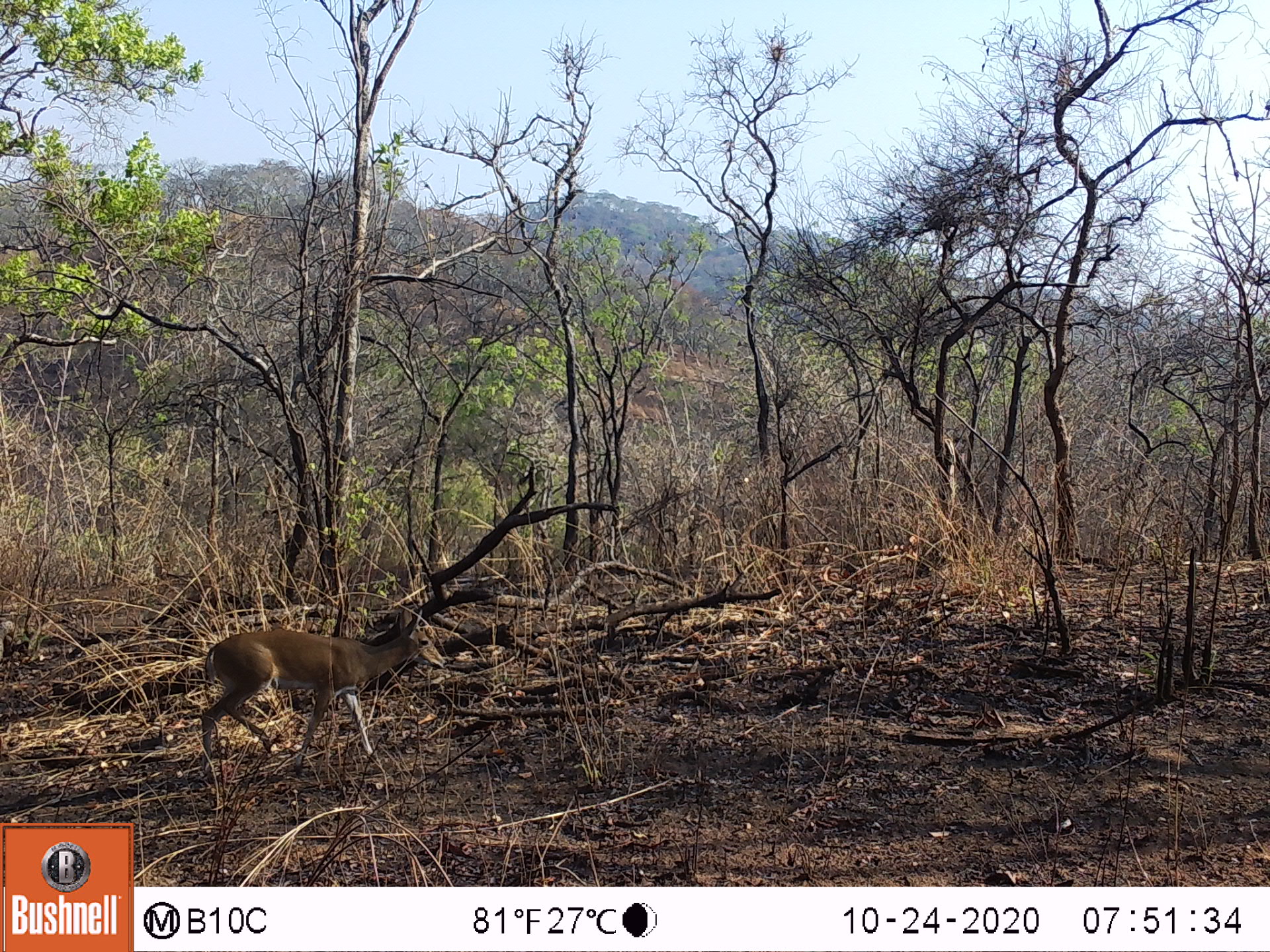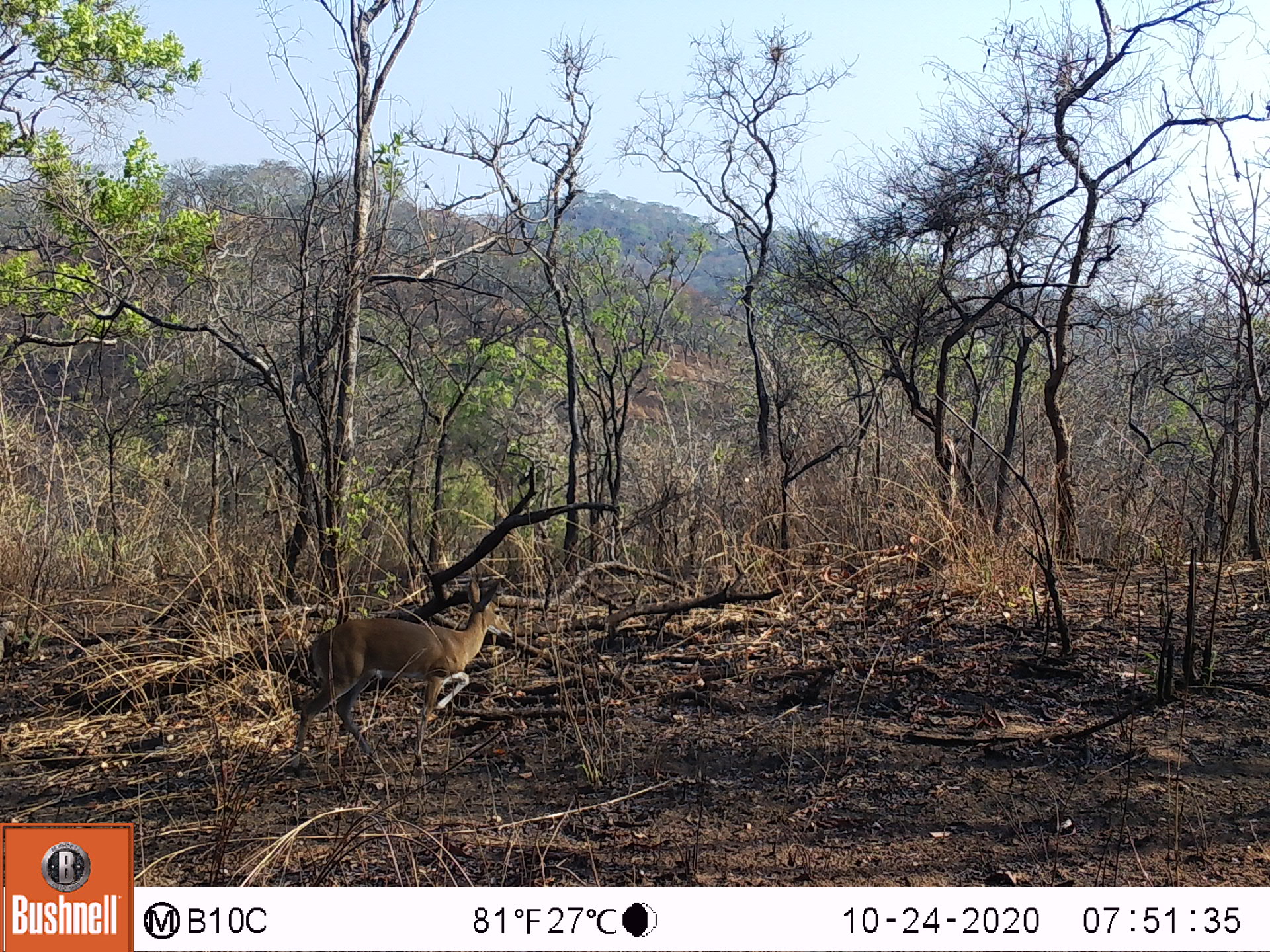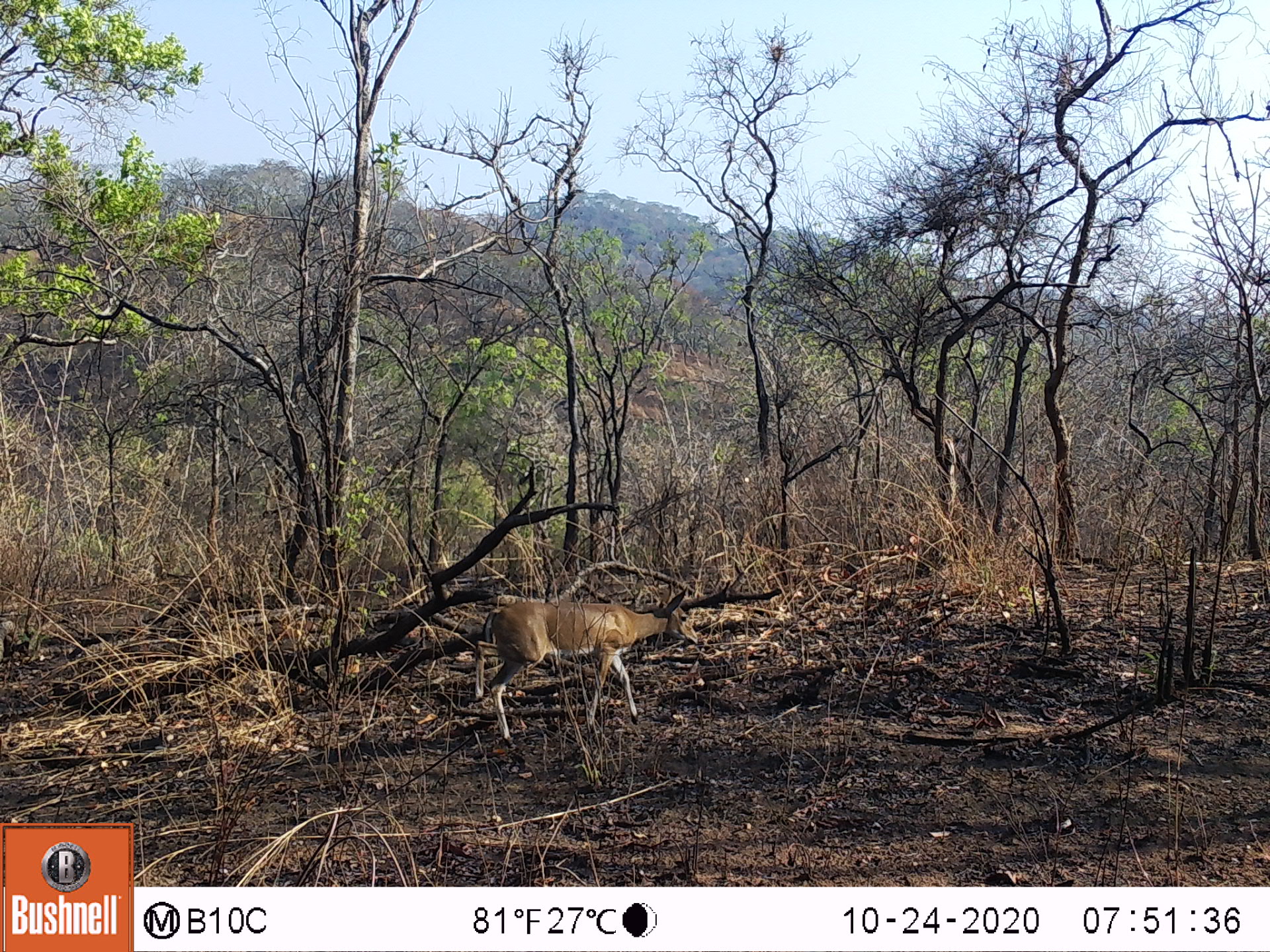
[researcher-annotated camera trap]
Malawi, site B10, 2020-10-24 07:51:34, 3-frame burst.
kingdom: Animalia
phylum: Chordata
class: Mammalia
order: Artiodactyla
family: Bovidae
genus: Sylvicapra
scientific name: Sylvicapra grimmia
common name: common duiker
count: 1